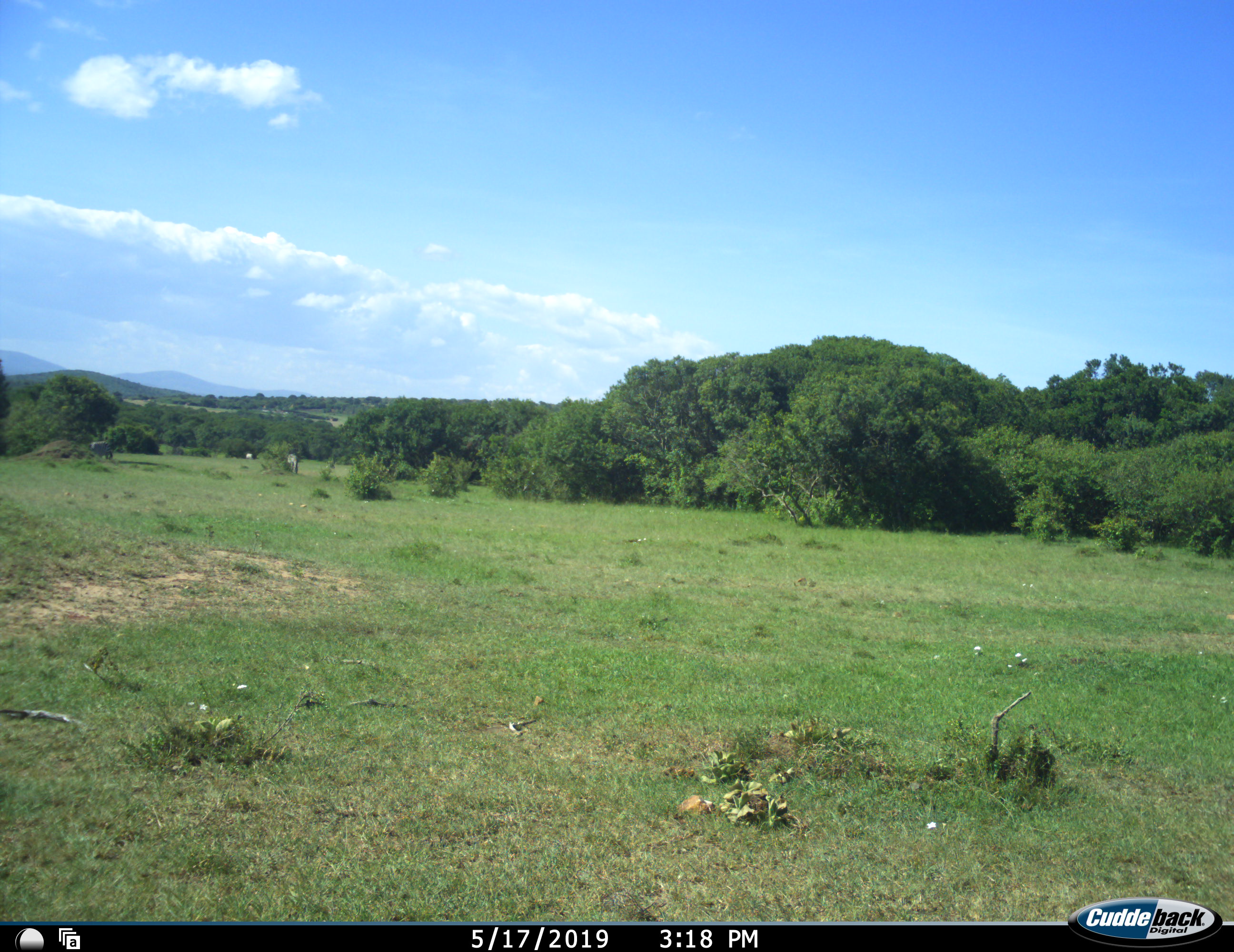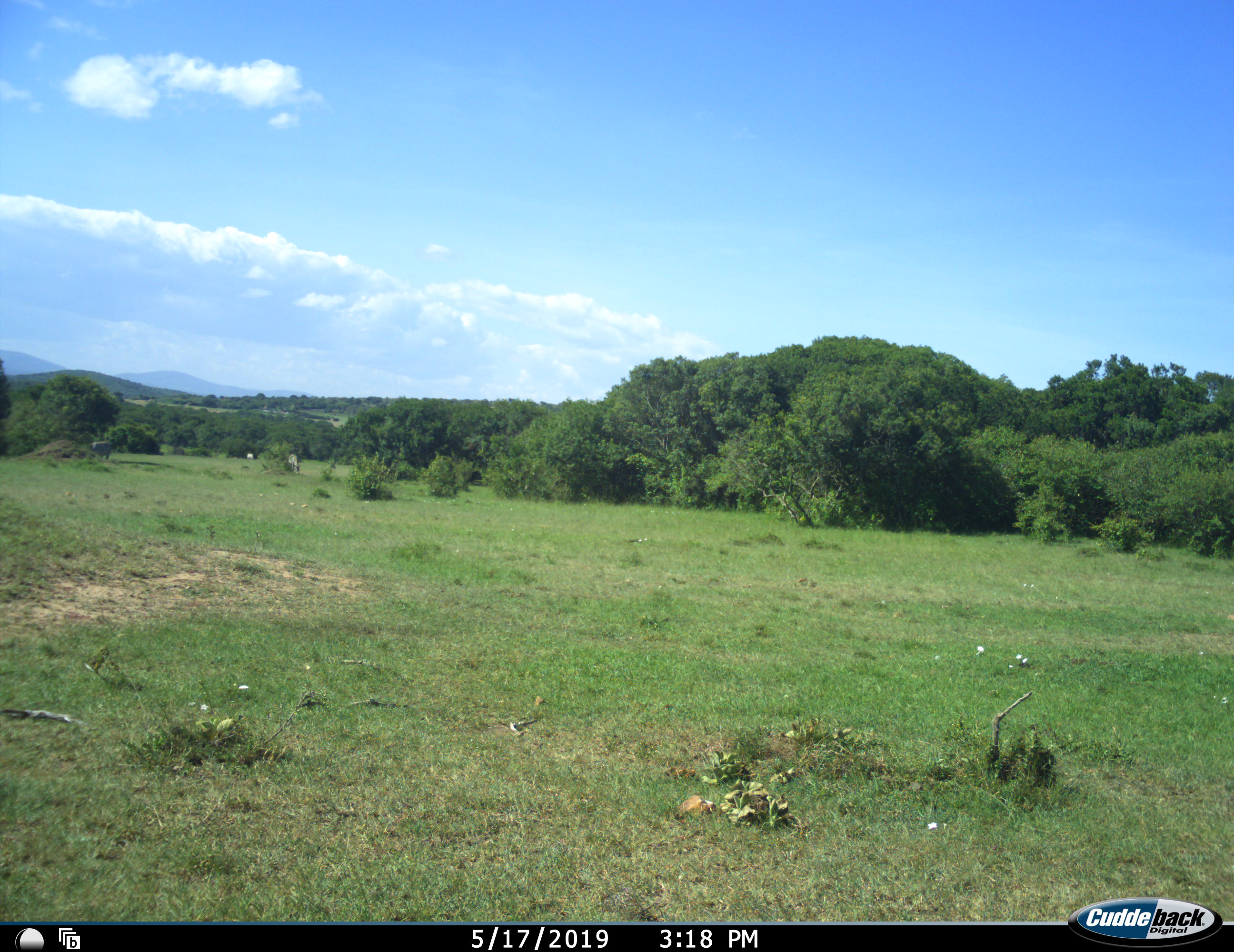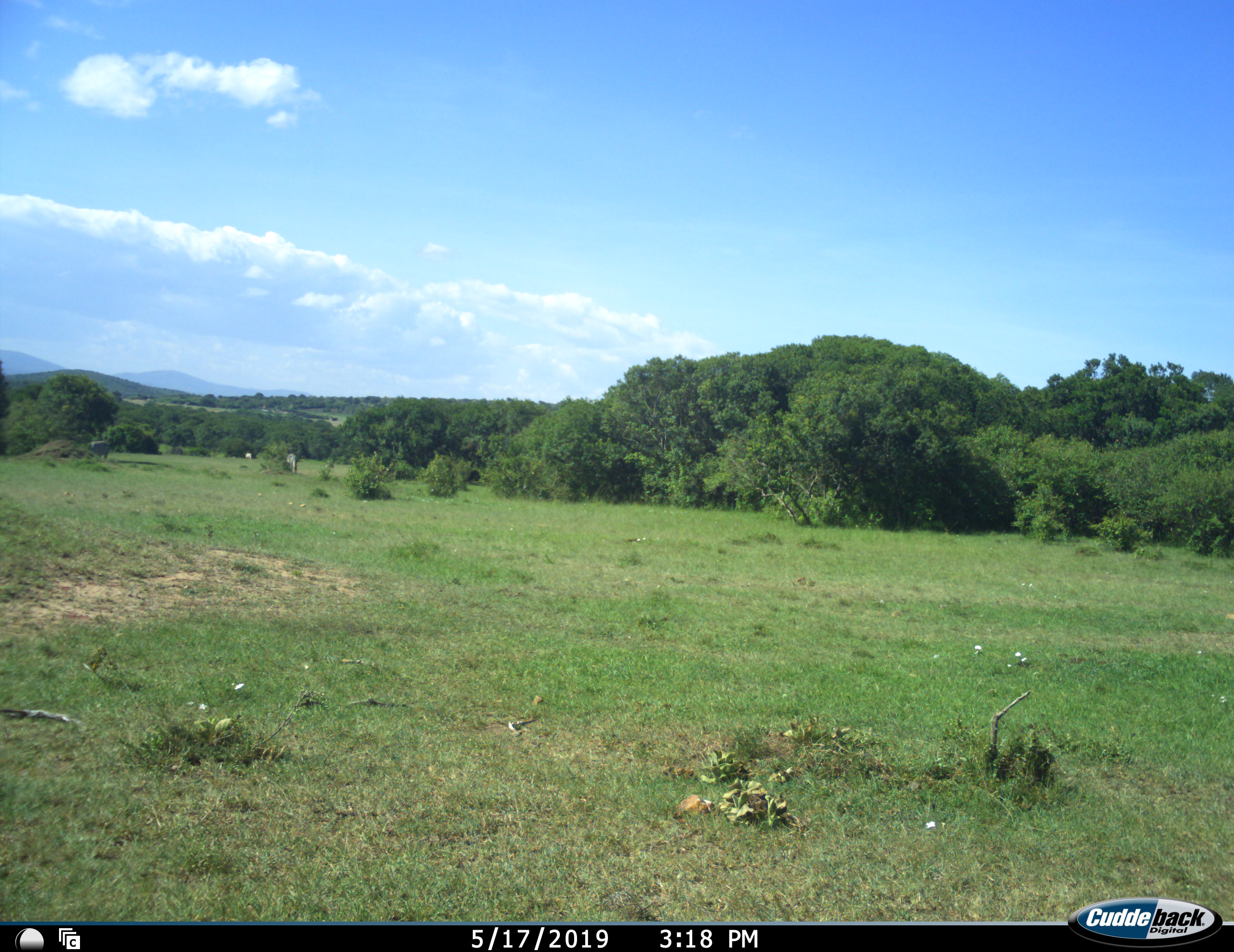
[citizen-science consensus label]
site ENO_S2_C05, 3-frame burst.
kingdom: Animalia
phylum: Chordata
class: Mammalia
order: Perissodactyla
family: Equidae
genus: Equus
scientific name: Equus quagga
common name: plains zebra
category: zebraplains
Zebraplains (plains zebra) (Equus quagga), count 2. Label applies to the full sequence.